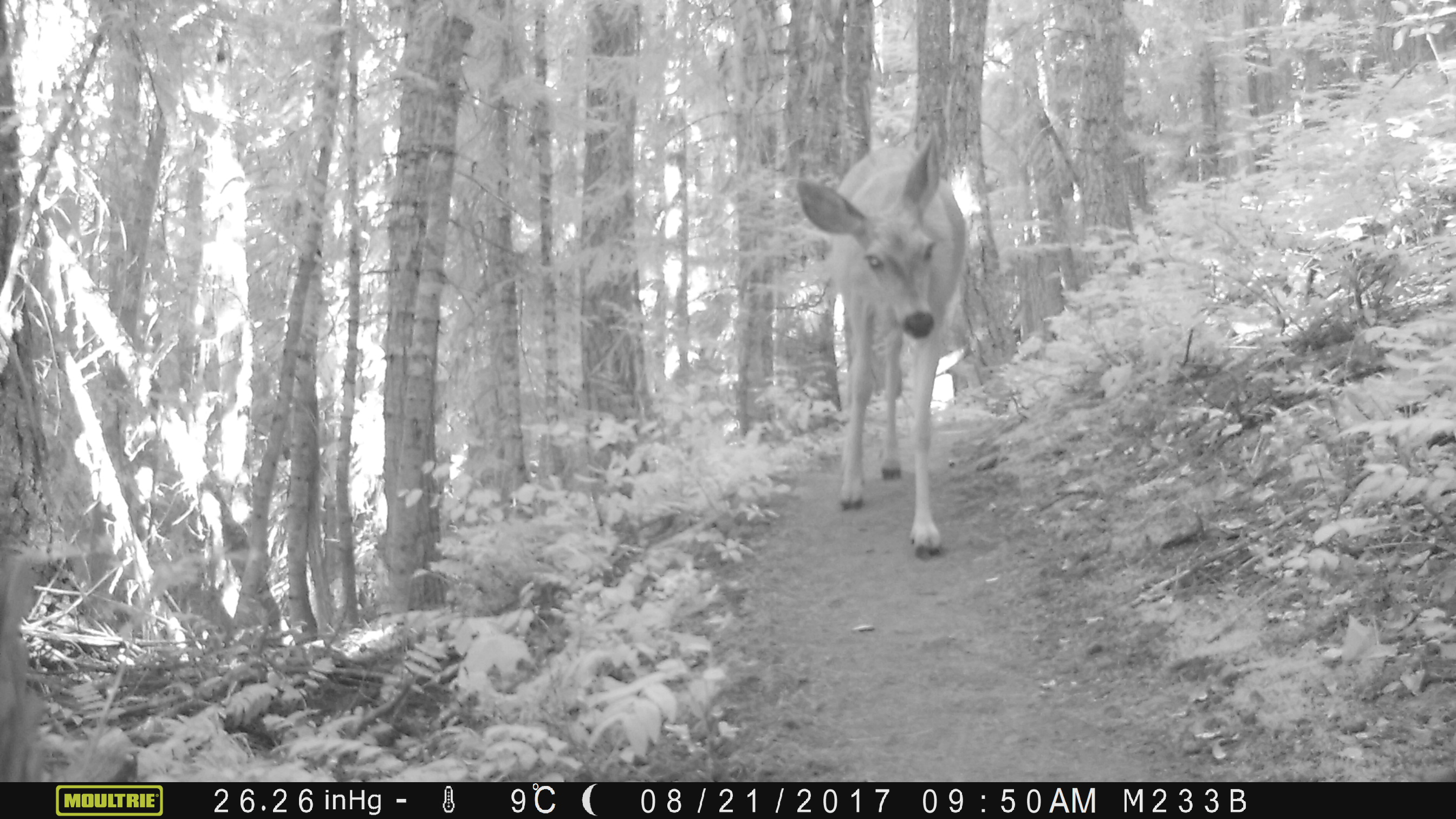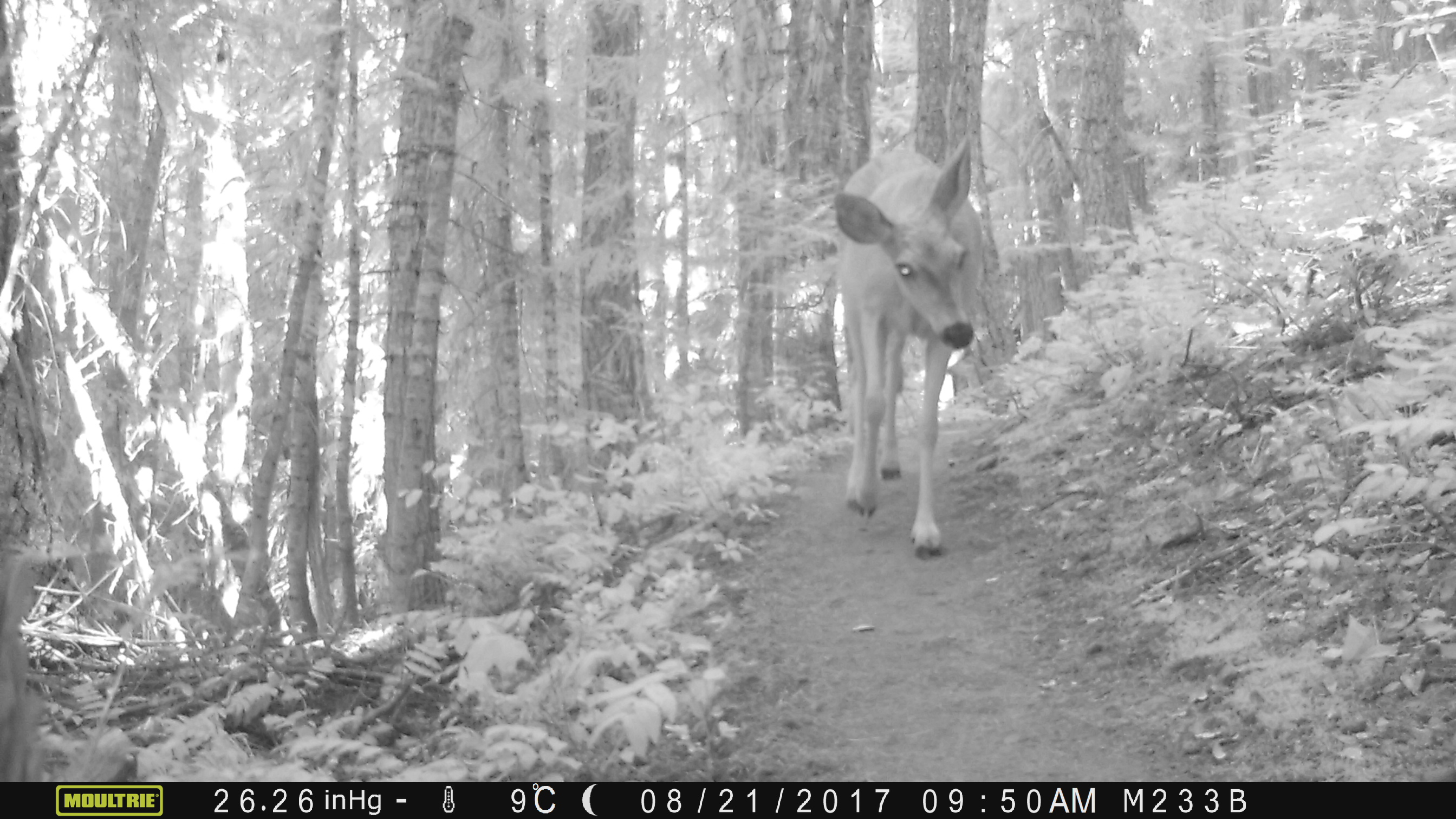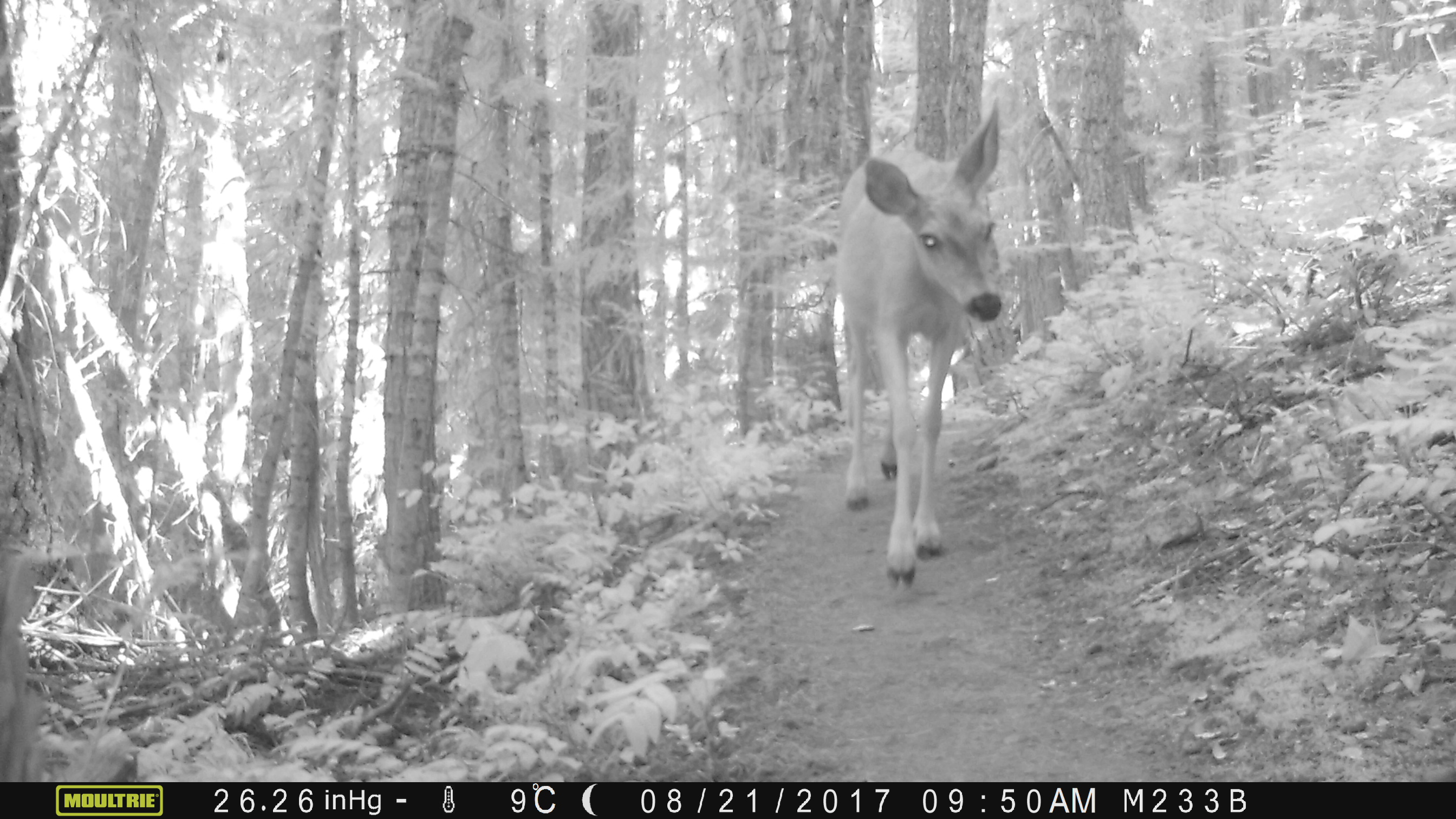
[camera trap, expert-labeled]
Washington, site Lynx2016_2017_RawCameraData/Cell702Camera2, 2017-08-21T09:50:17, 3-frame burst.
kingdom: Animalia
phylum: Chordata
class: Mammalia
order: Artiodactyla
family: Cervidae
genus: Odocoileus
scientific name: Odocoileus hemionus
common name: mule deer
Odocoileus hemionus (mule deer). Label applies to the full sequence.